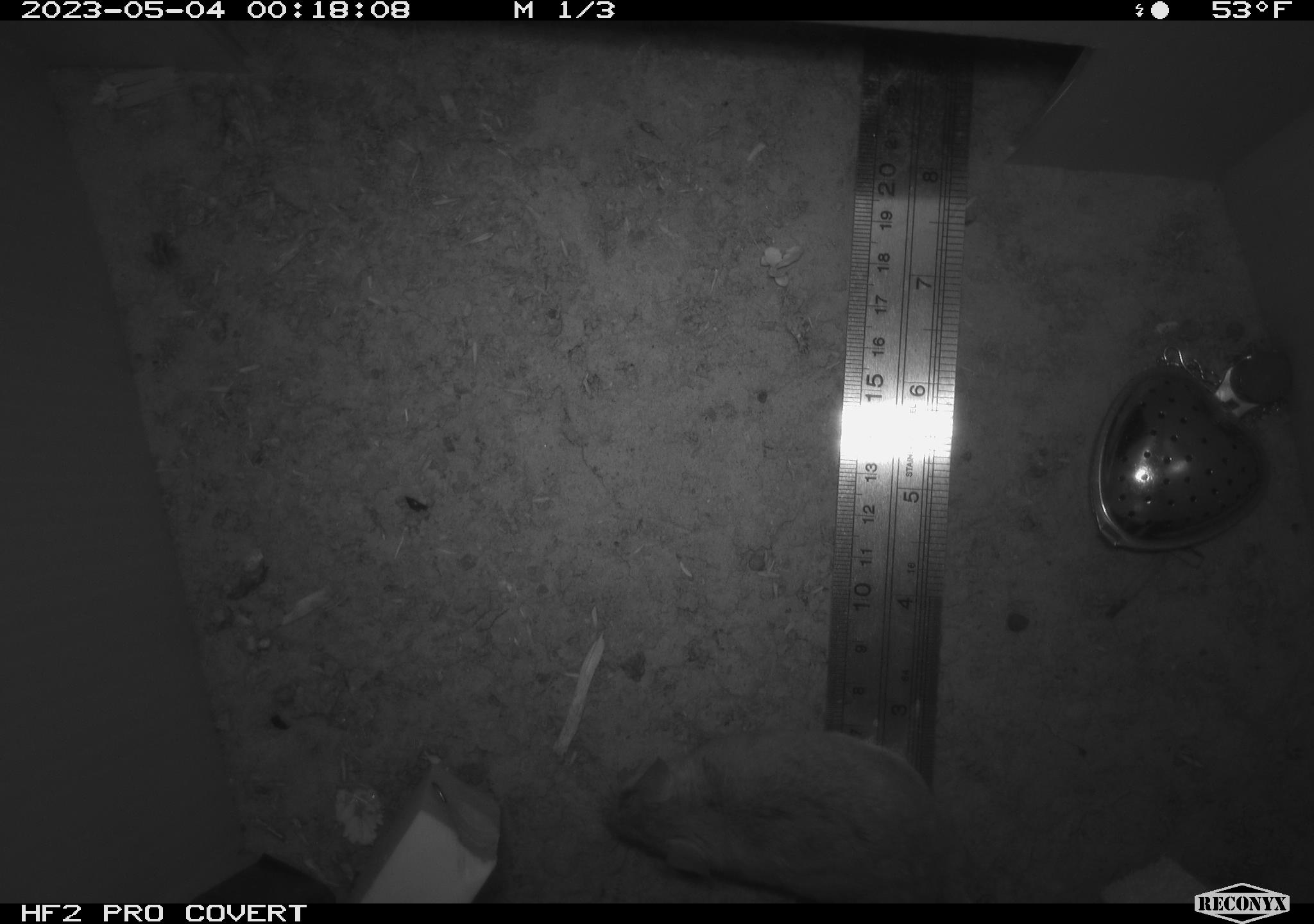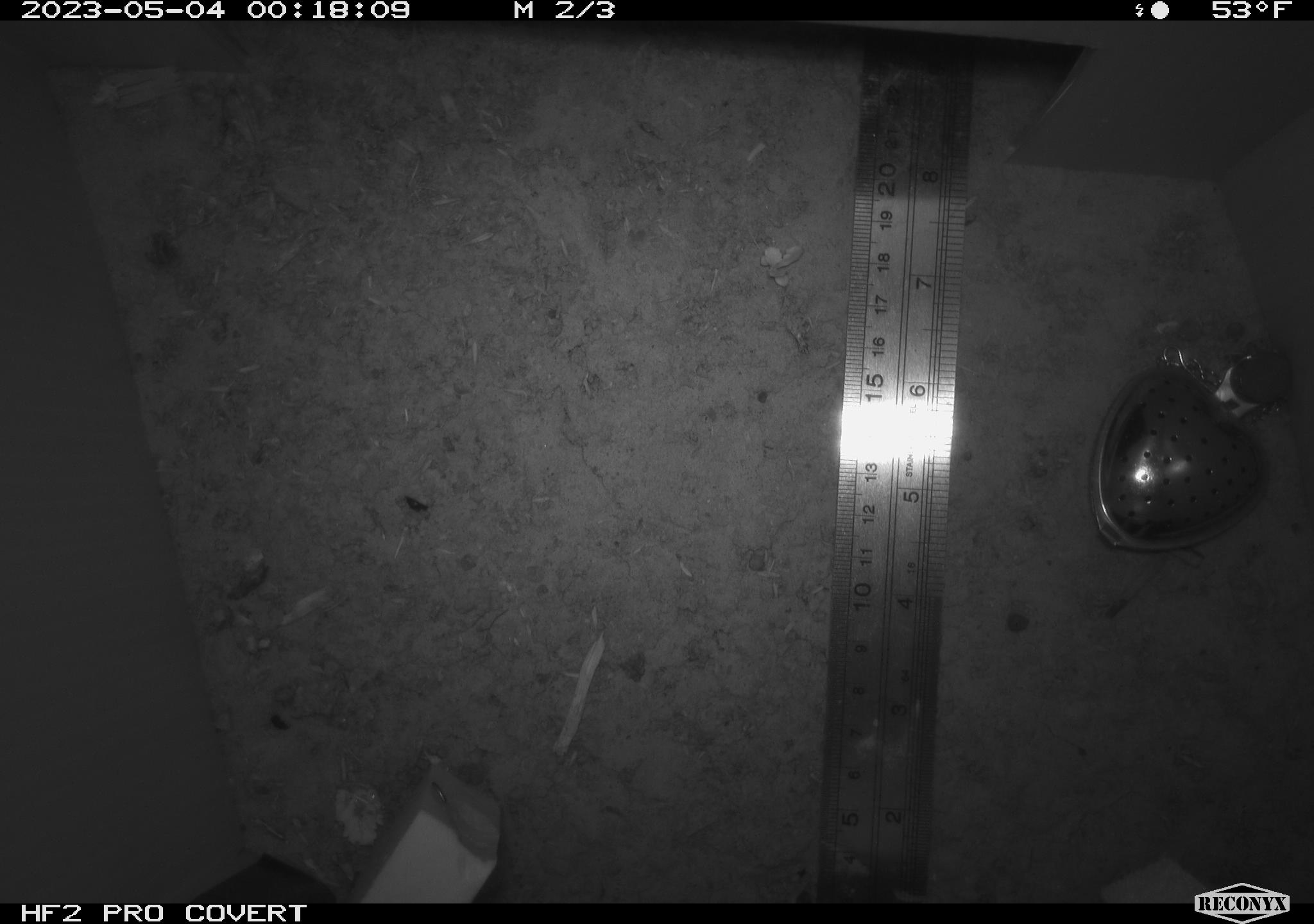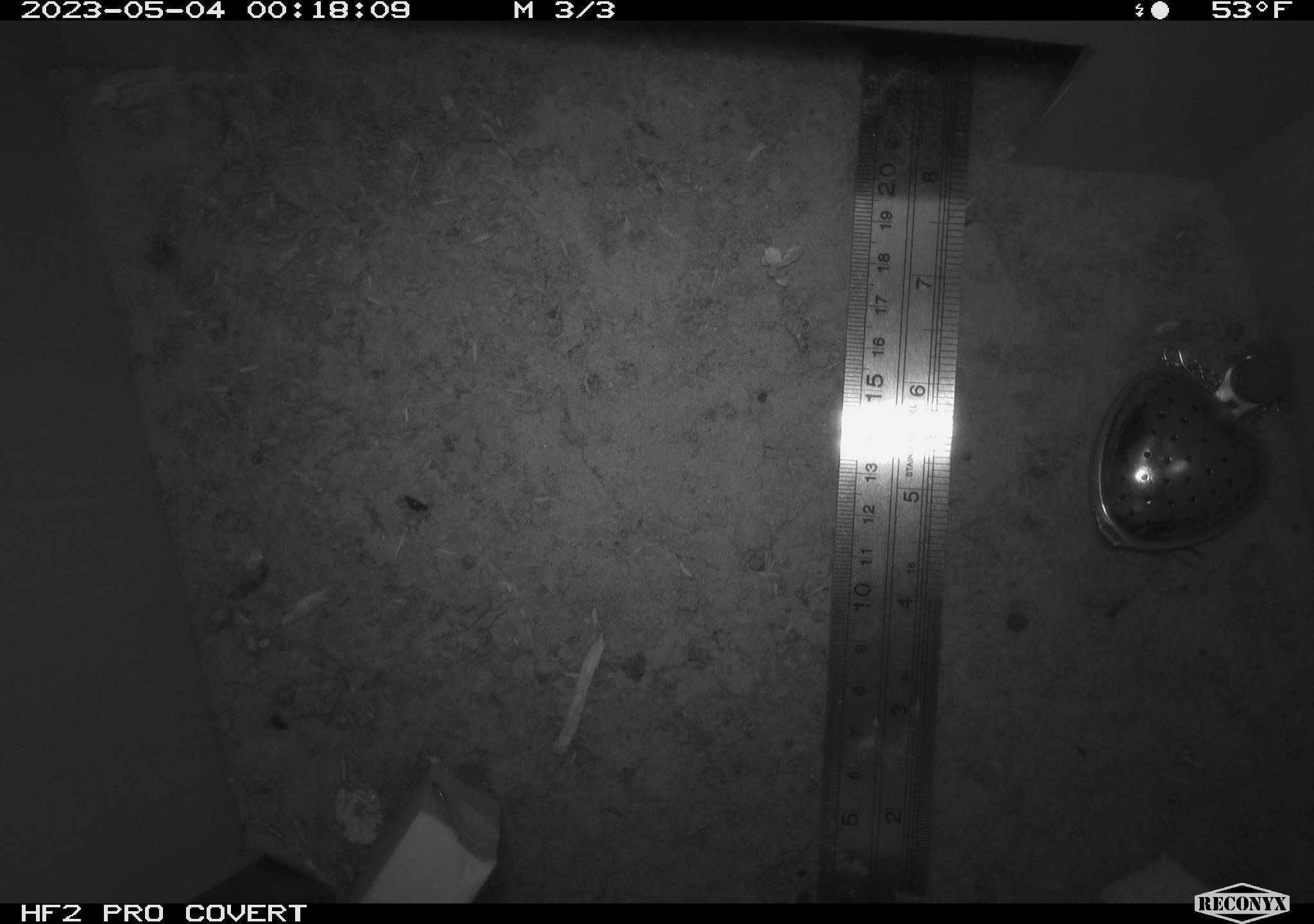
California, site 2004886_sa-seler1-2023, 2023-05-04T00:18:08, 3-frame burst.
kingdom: Animalia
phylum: Chordata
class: Mammalia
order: Rodentia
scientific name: Rodentia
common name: mouse species